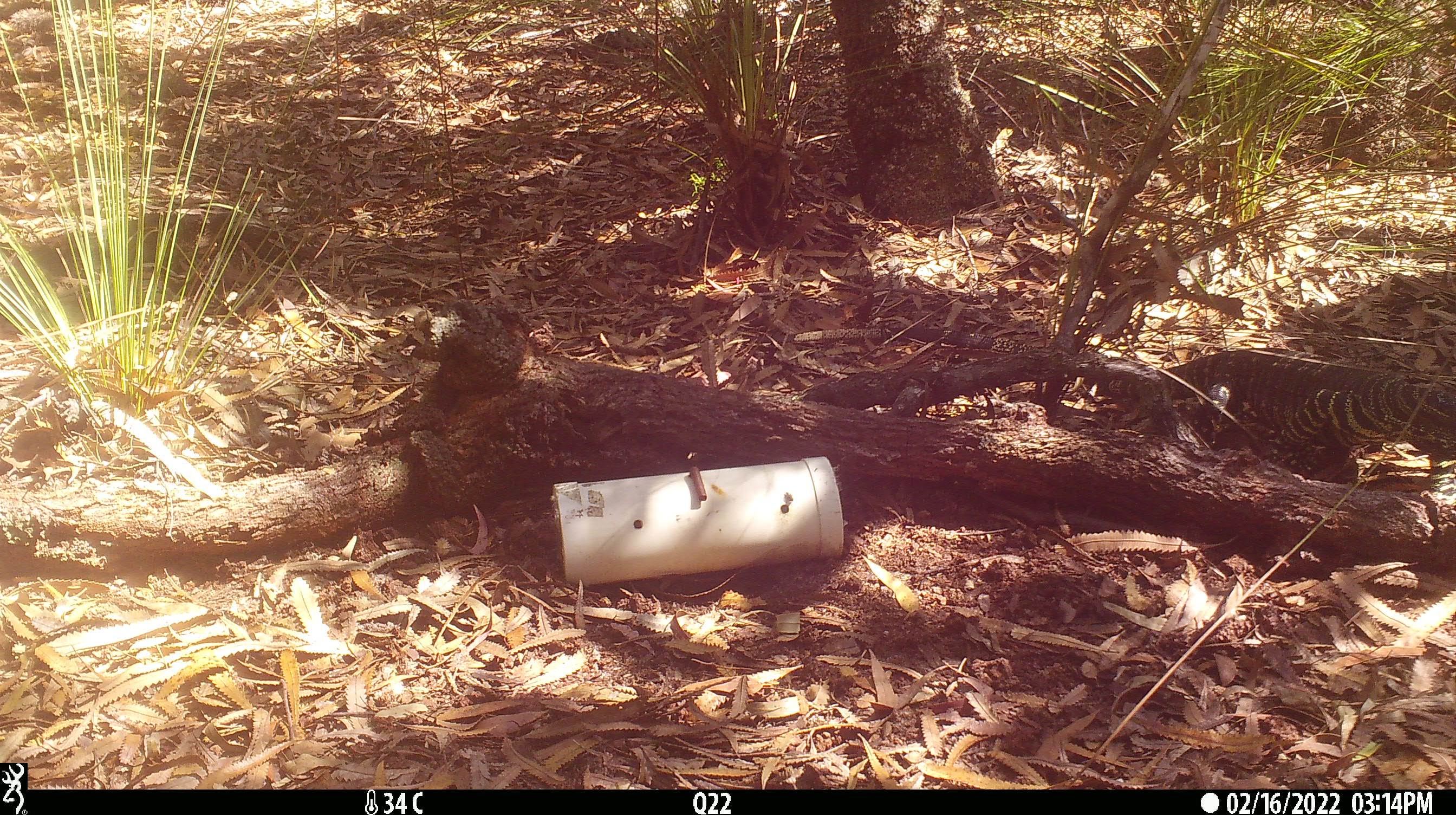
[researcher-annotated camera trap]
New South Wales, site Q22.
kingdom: Animalia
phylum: Chordata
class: Reptilia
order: Squamata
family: Varanidae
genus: Varanus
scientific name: Varanus varius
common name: lace monitor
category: goanna